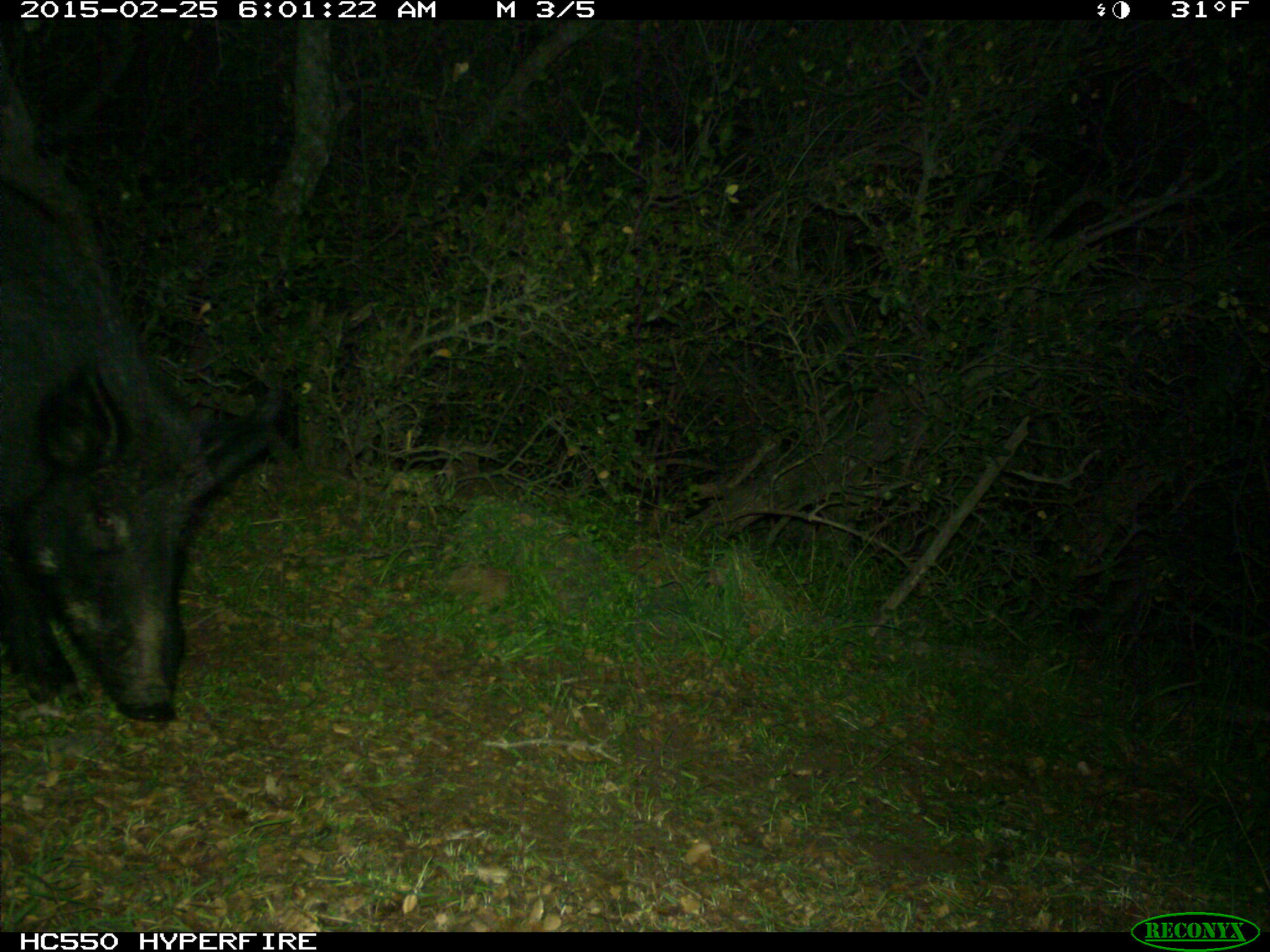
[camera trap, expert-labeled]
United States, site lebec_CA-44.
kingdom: Animalia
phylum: Chordata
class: Mammalia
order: Artiodactyla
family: Suidae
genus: Sus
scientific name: Sus scrofa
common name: wild boar